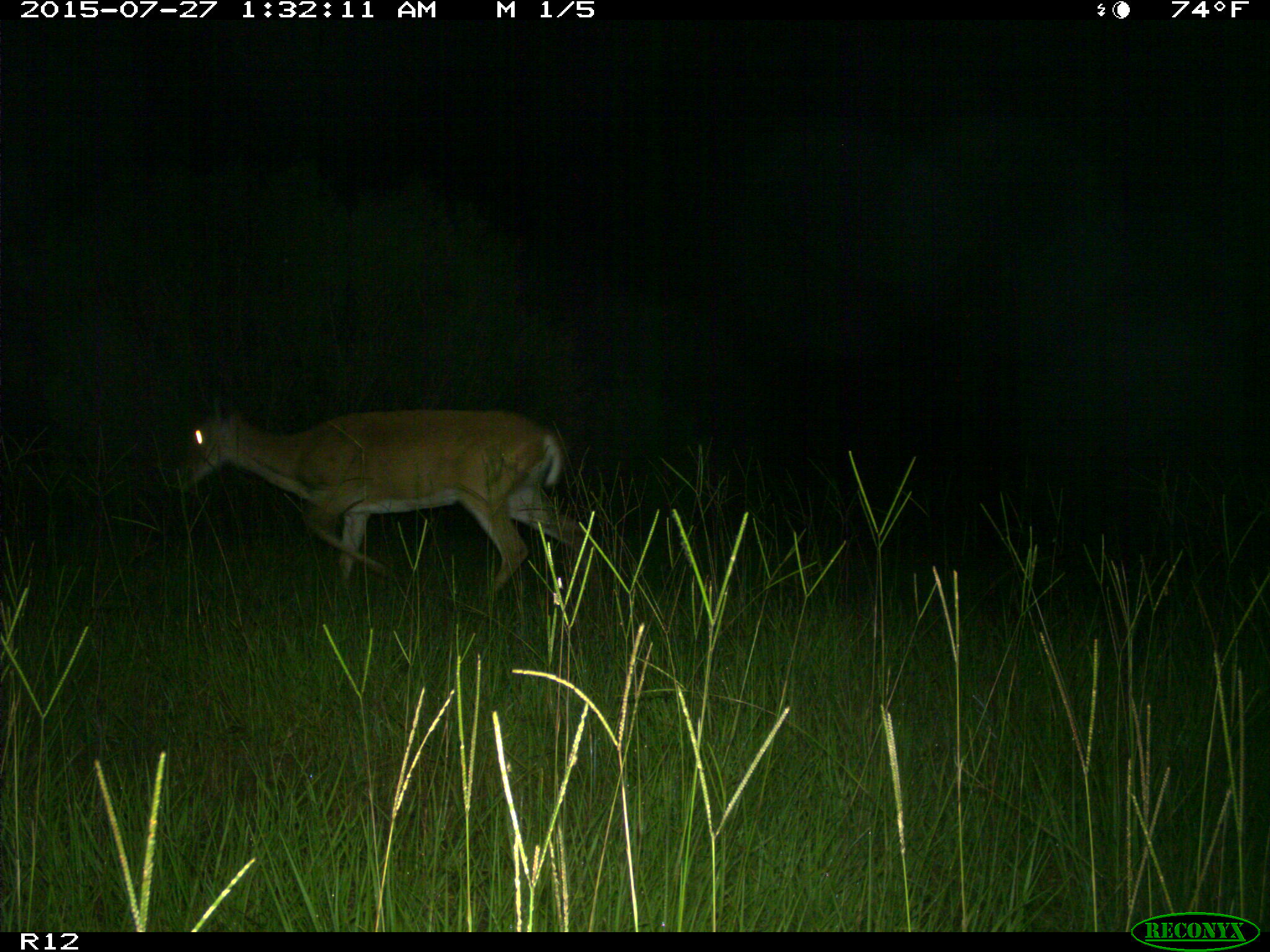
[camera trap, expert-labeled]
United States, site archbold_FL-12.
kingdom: Animalia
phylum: Chordata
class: Mammalia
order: Artiodactyla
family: Cervidae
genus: Odocoileus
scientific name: Odocoileus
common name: deer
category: unidentified deer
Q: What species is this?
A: Unidentified deer (deer) (Odocoileus).